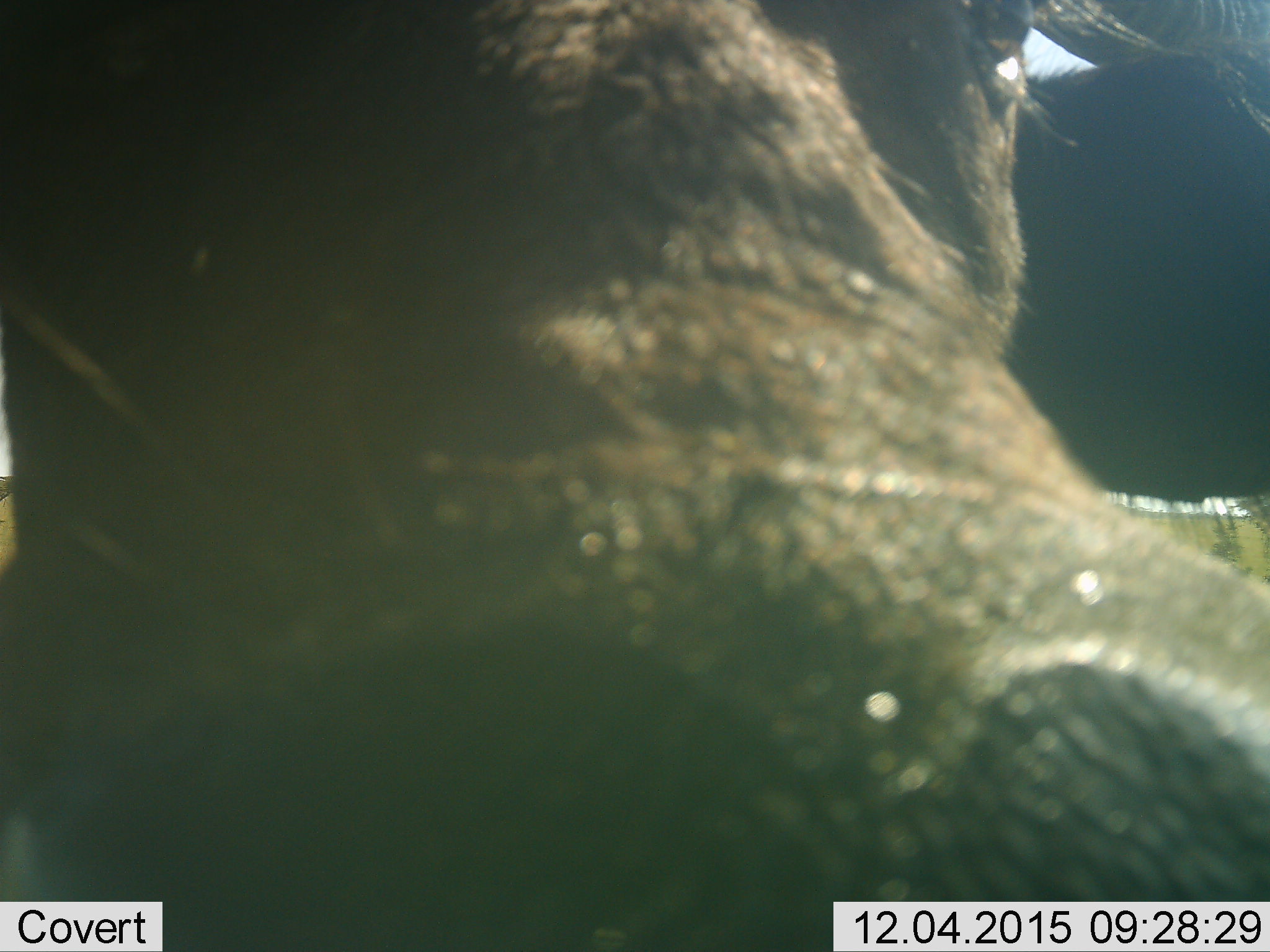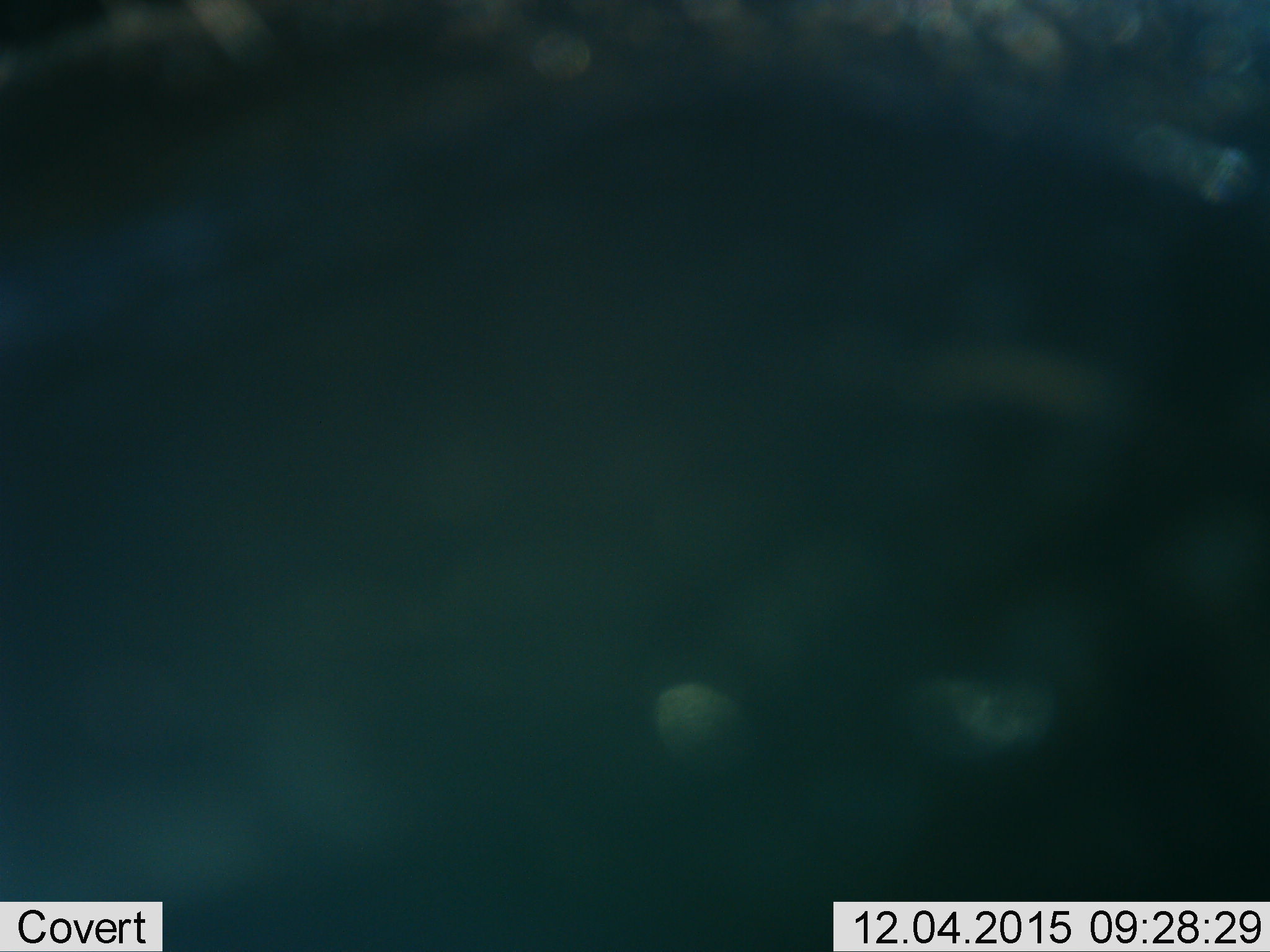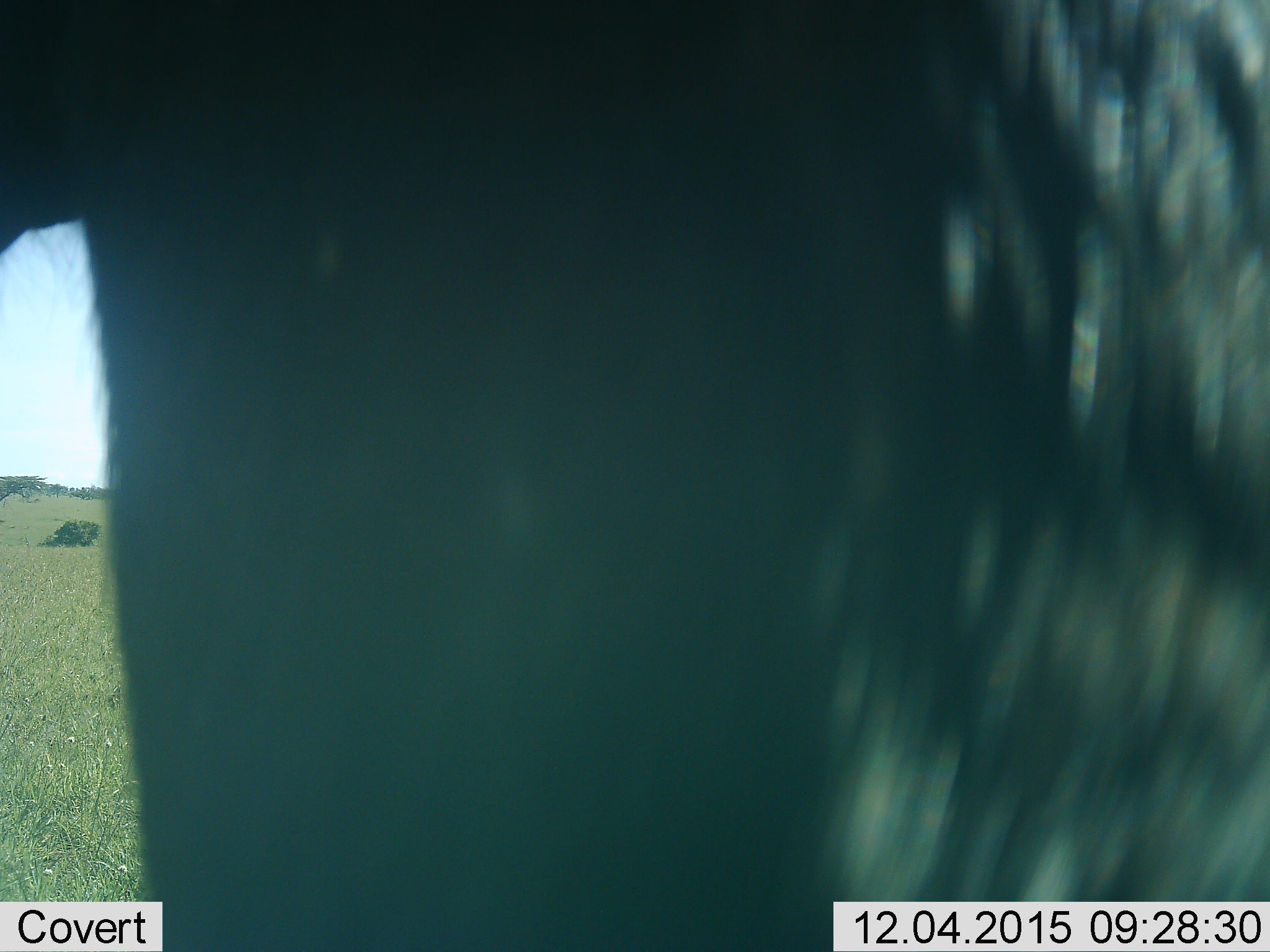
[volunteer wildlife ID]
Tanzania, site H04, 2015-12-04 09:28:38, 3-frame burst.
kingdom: Animalia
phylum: Chordata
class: Mammalia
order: Artiodactyla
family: Bovidae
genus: Bos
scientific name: Bos taurus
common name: cattle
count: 1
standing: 20%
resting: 0%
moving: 20%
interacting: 60%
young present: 0%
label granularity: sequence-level